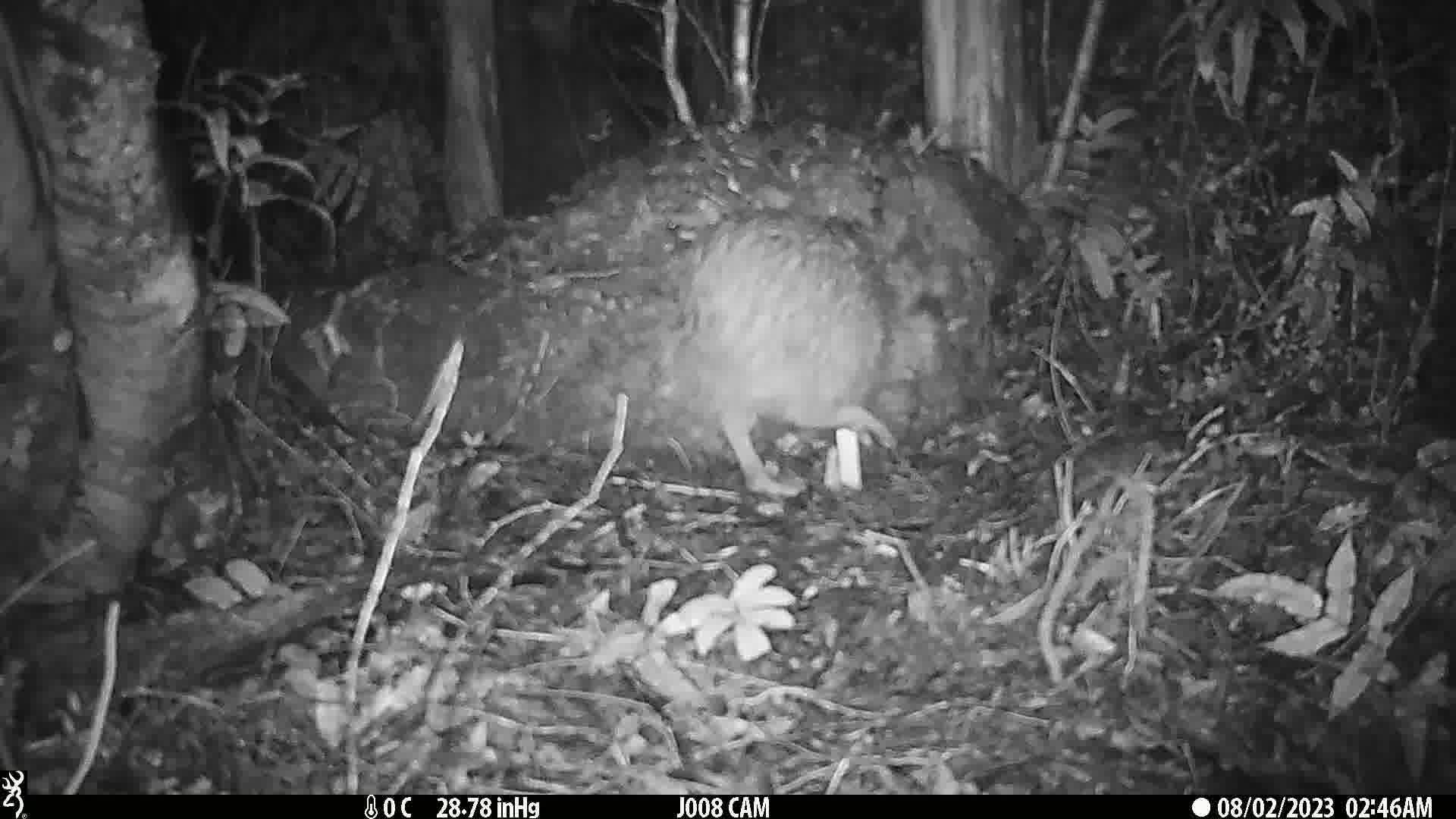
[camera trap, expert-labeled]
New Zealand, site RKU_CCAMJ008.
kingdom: Animalia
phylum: Chordata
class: Aves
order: Apterygiformes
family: Apterygidae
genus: Apteryx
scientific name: Apteryx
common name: kiwi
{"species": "kiwi (Apteryx)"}